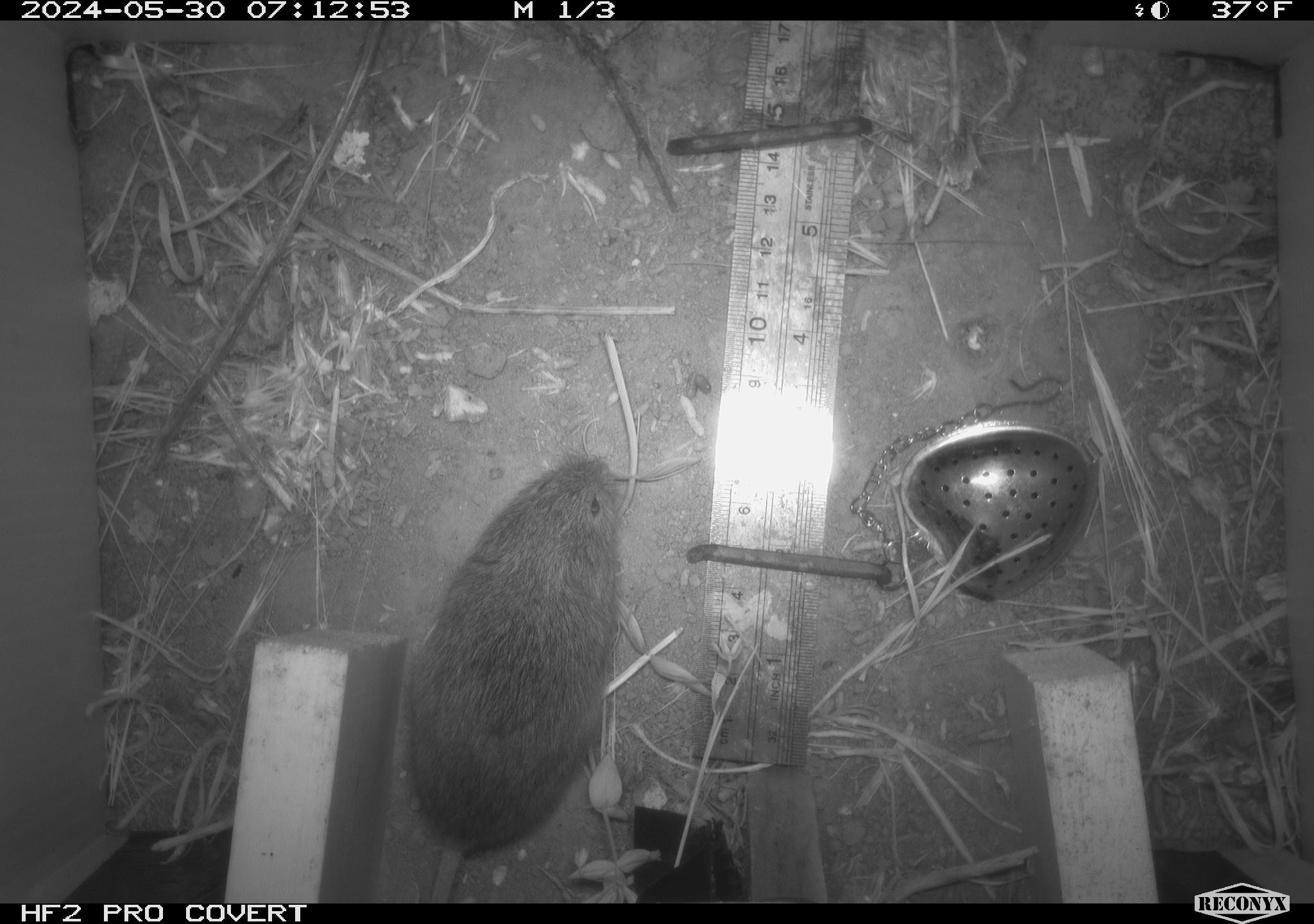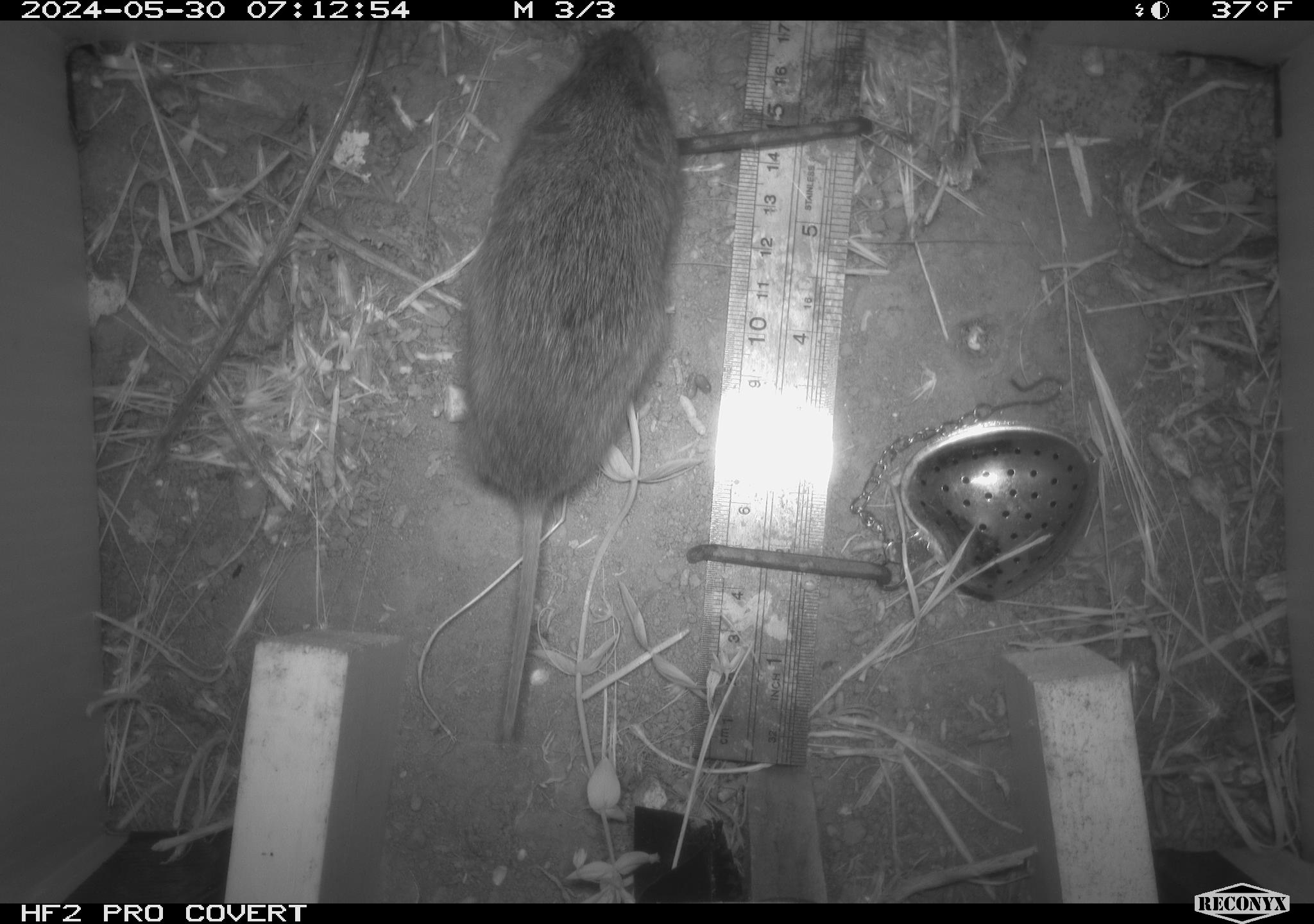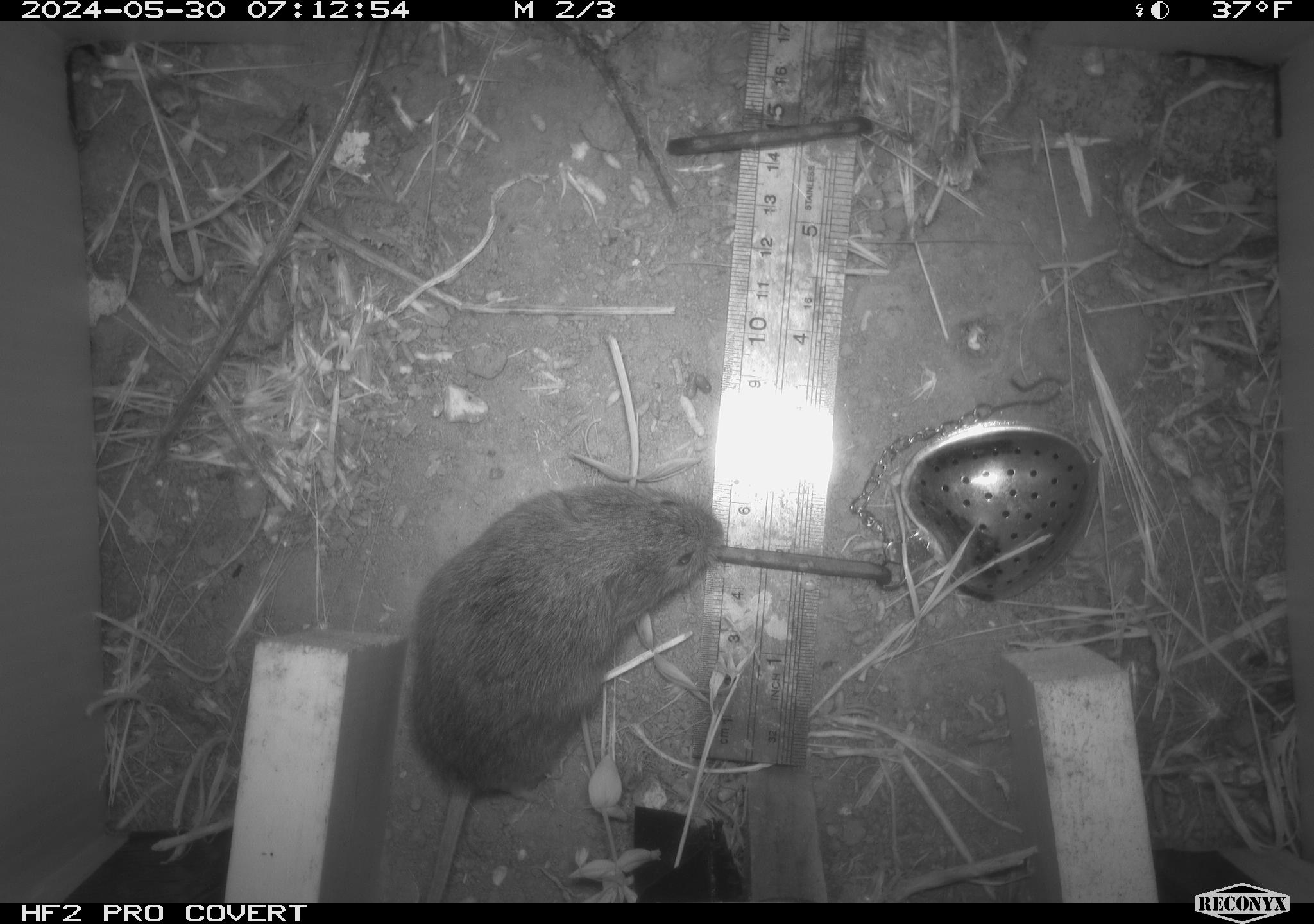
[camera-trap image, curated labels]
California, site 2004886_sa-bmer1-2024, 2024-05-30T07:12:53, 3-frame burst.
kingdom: Animalia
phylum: Chordata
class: Mammalia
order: Rodentia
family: Cricetidae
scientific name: Arvicolinae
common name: voles, lemmings, and muskrats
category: arvicolinae subfamily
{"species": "arvicolinae subfamily (voles, lemmings, and muskrats) (Arvicolinae)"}